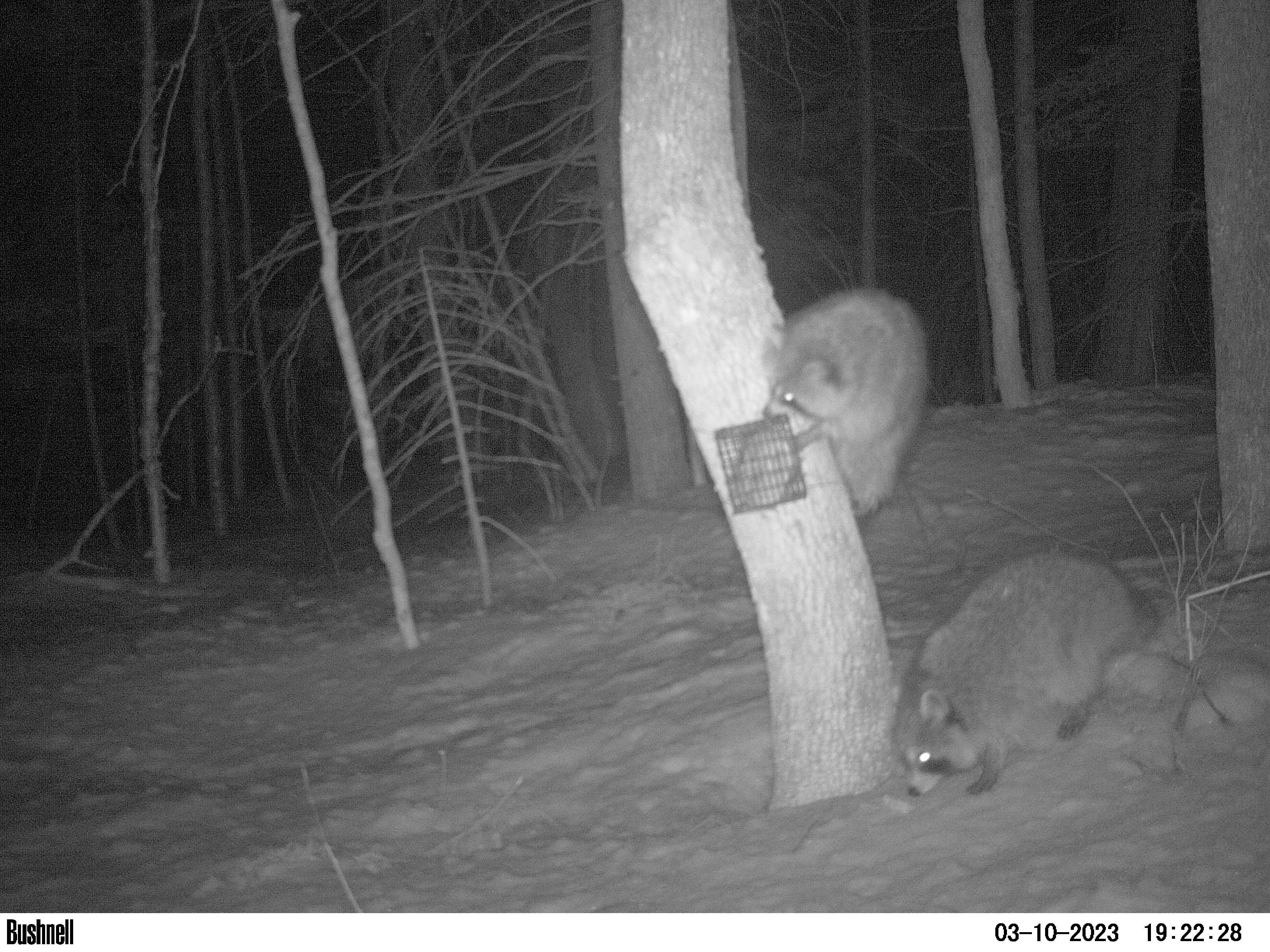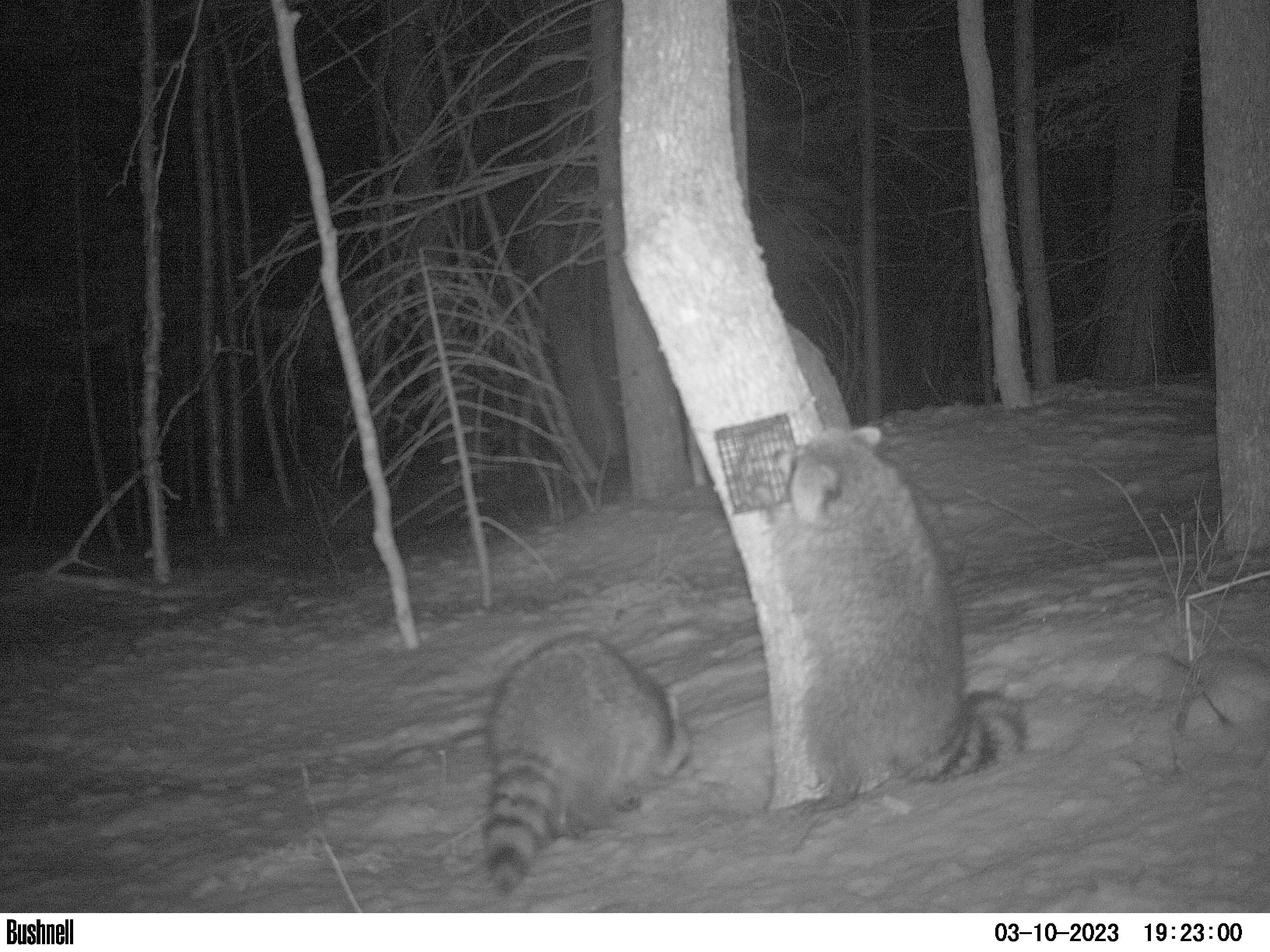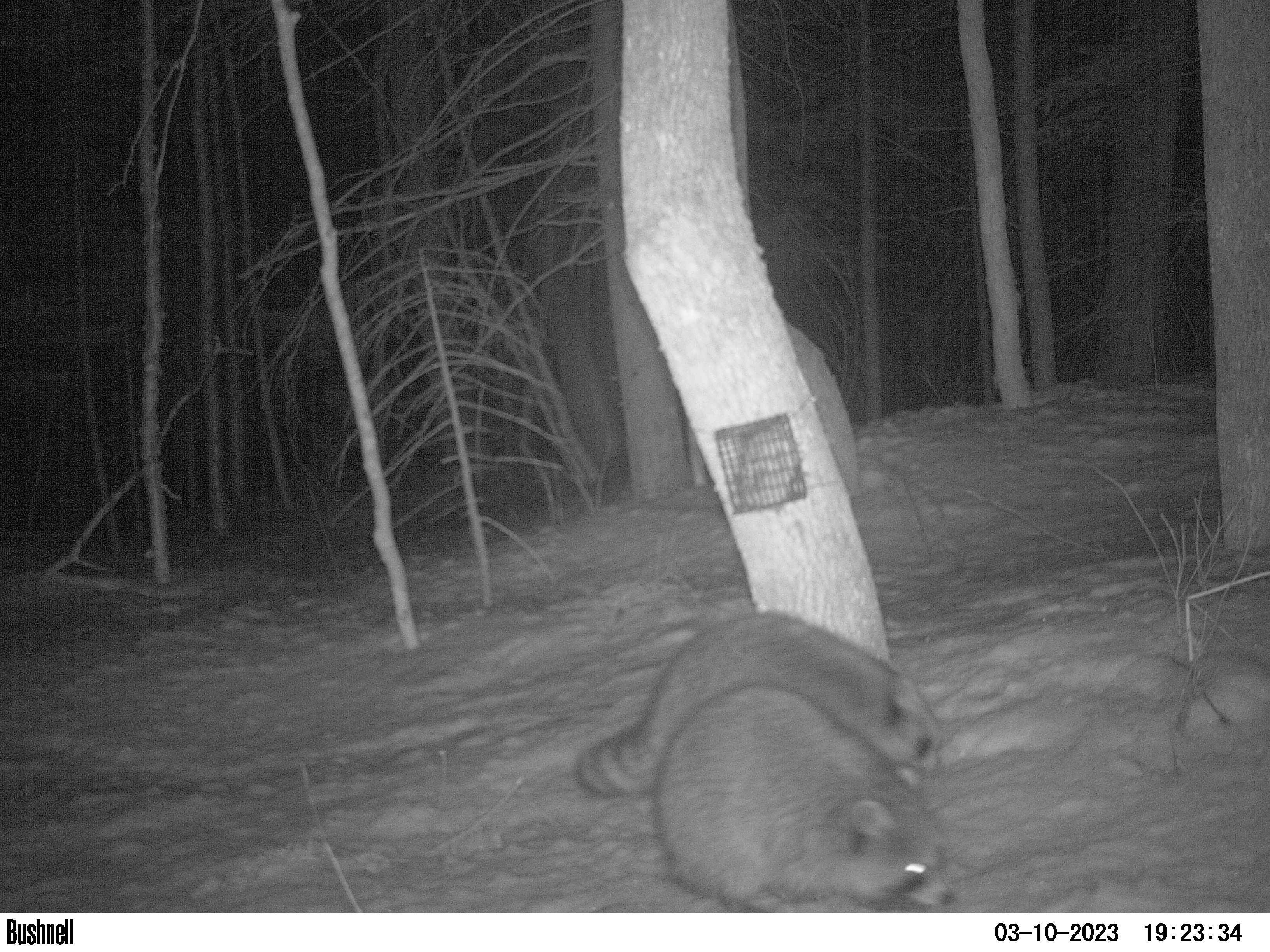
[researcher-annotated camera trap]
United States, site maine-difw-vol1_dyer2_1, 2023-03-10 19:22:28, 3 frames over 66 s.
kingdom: Animalia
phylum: Chordata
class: Mammalia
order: Carnivora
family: Procyonidae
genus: Procyon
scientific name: Procyon lotor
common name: raccoon